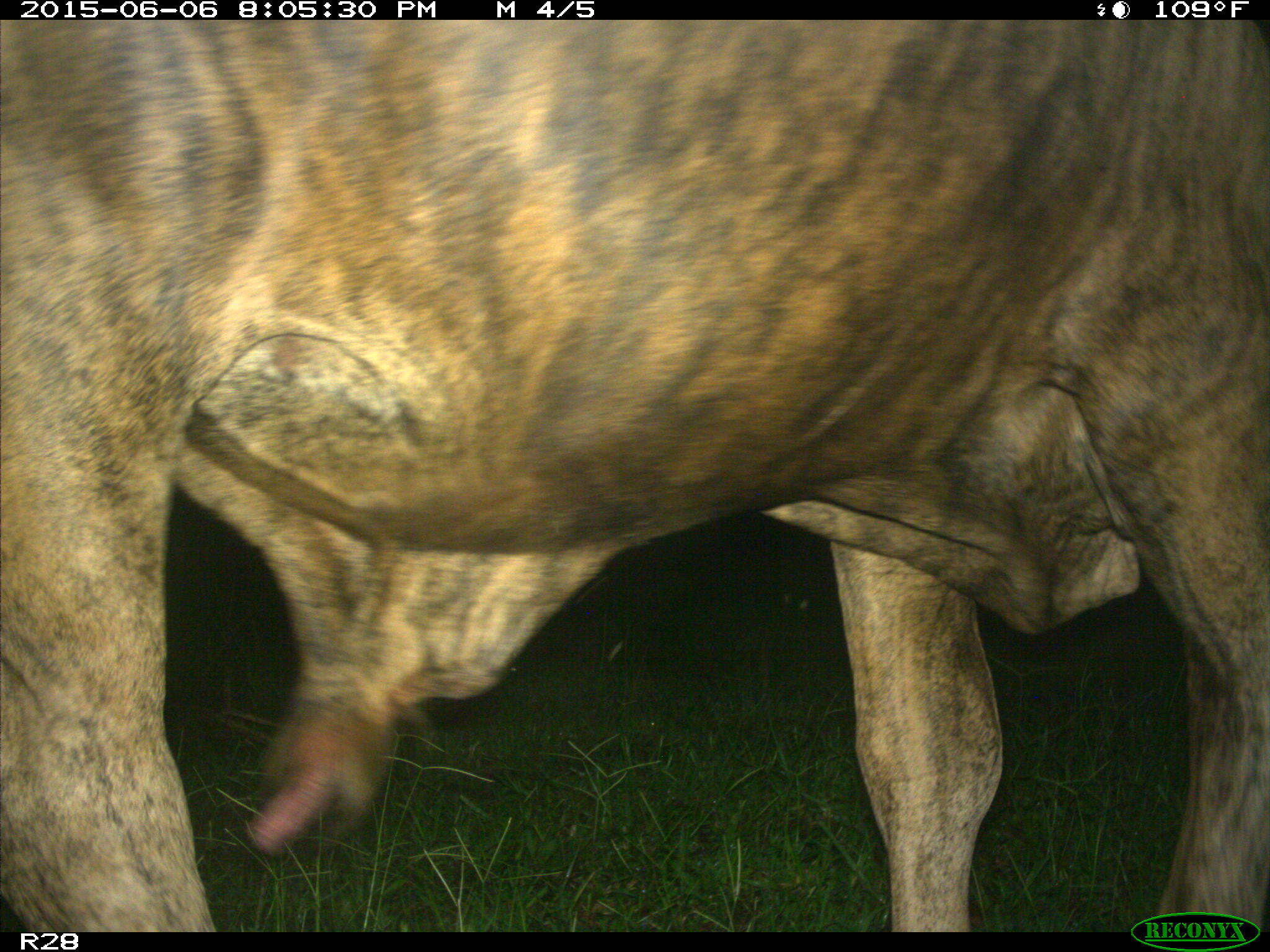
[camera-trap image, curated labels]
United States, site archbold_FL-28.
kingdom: Animalia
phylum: Chordata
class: Mammalia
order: Artiodactyla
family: Bovidae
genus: Bos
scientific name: Bos taurus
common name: domestic cow